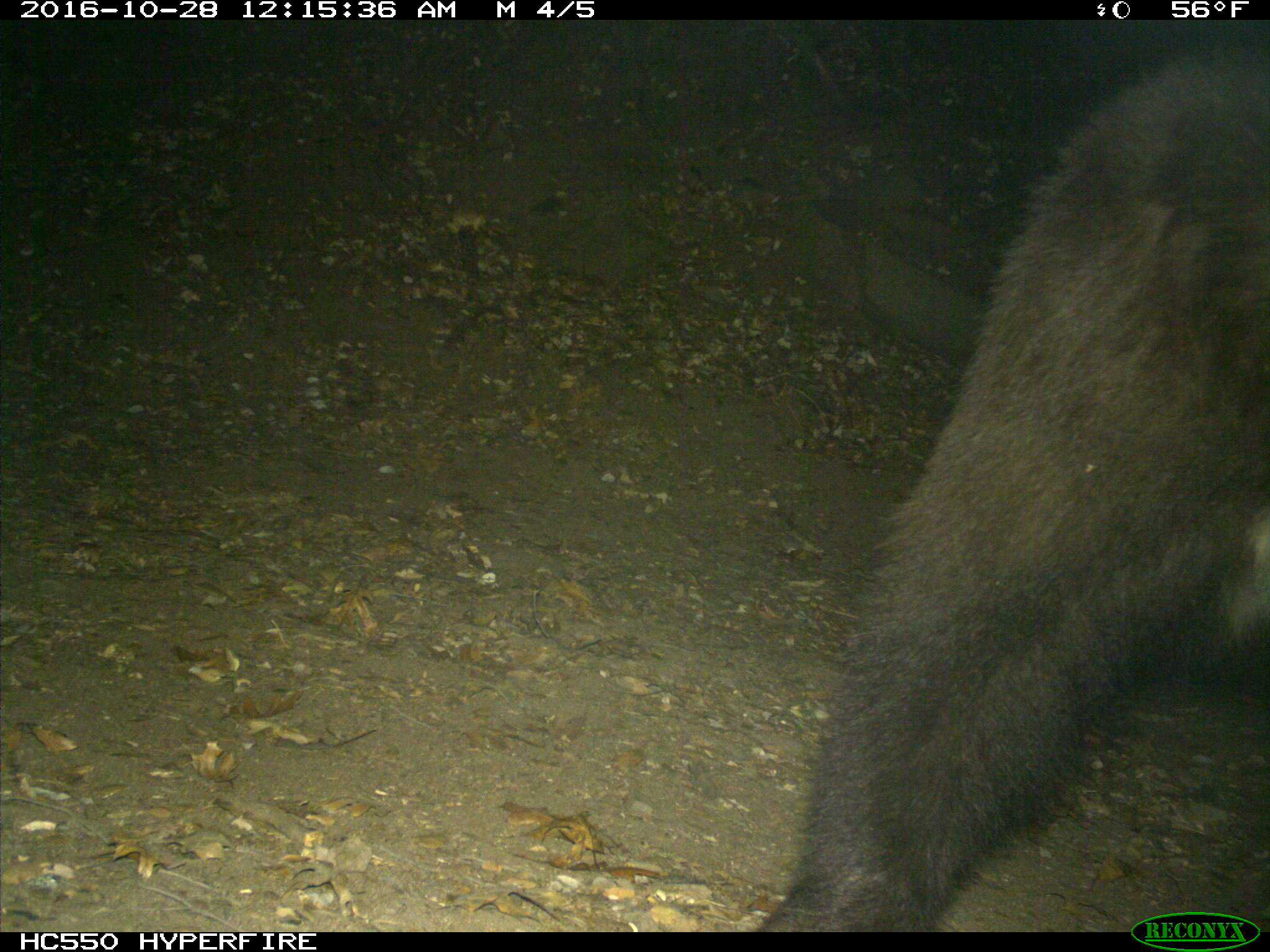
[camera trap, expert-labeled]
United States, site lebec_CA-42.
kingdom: Animalia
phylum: Chordata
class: Mammalia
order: Carnivora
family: Ursidae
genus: Ursus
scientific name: Ursus americanus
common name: american black bear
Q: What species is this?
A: Ursus americanus (american black bear).